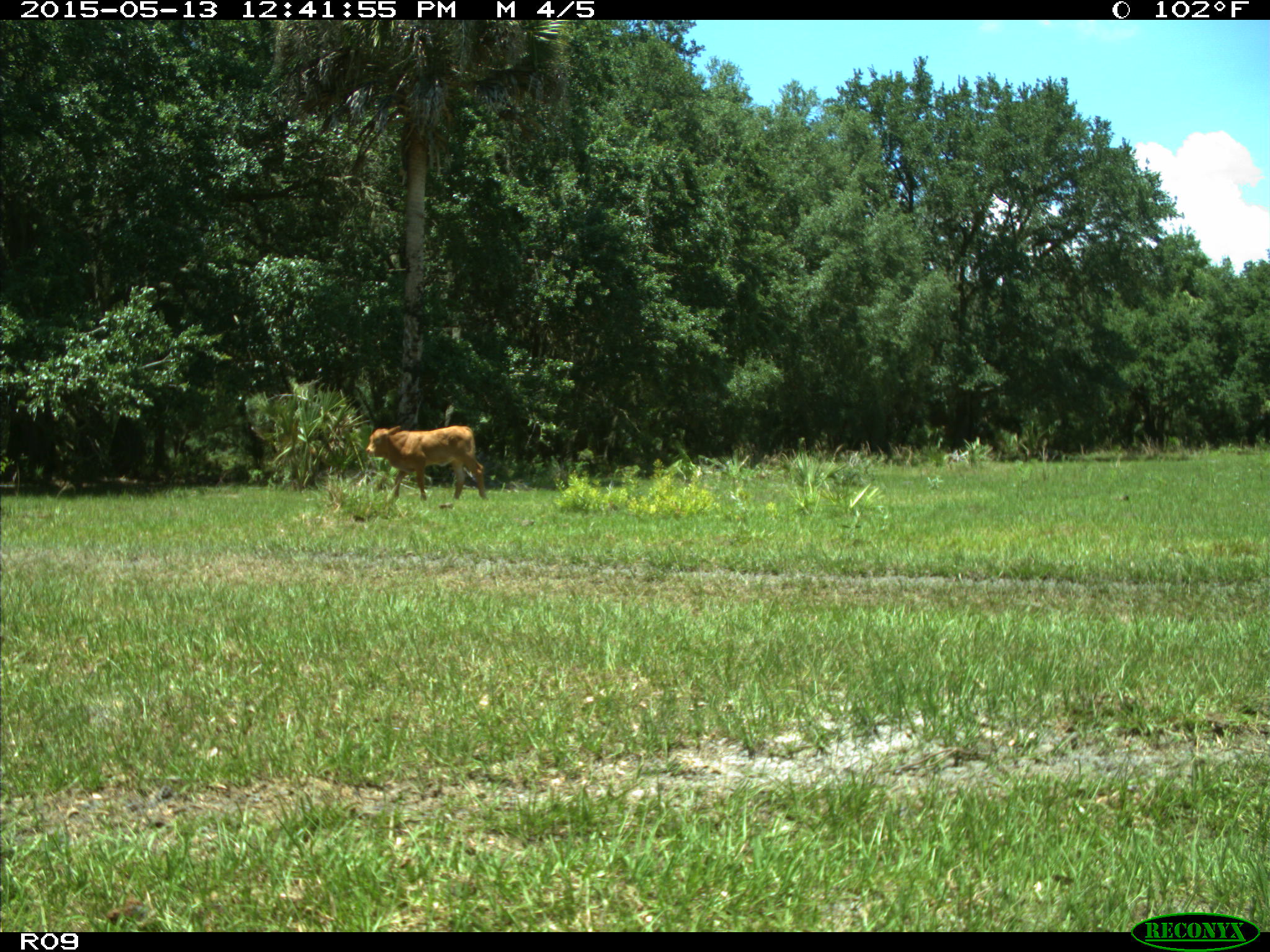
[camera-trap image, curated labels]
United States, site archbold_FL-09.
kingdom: Animalia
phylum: Chordata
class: Mammalia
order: Artiodactyla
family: Bovidae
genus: Bos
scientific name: Bos taurus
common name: domestic cow